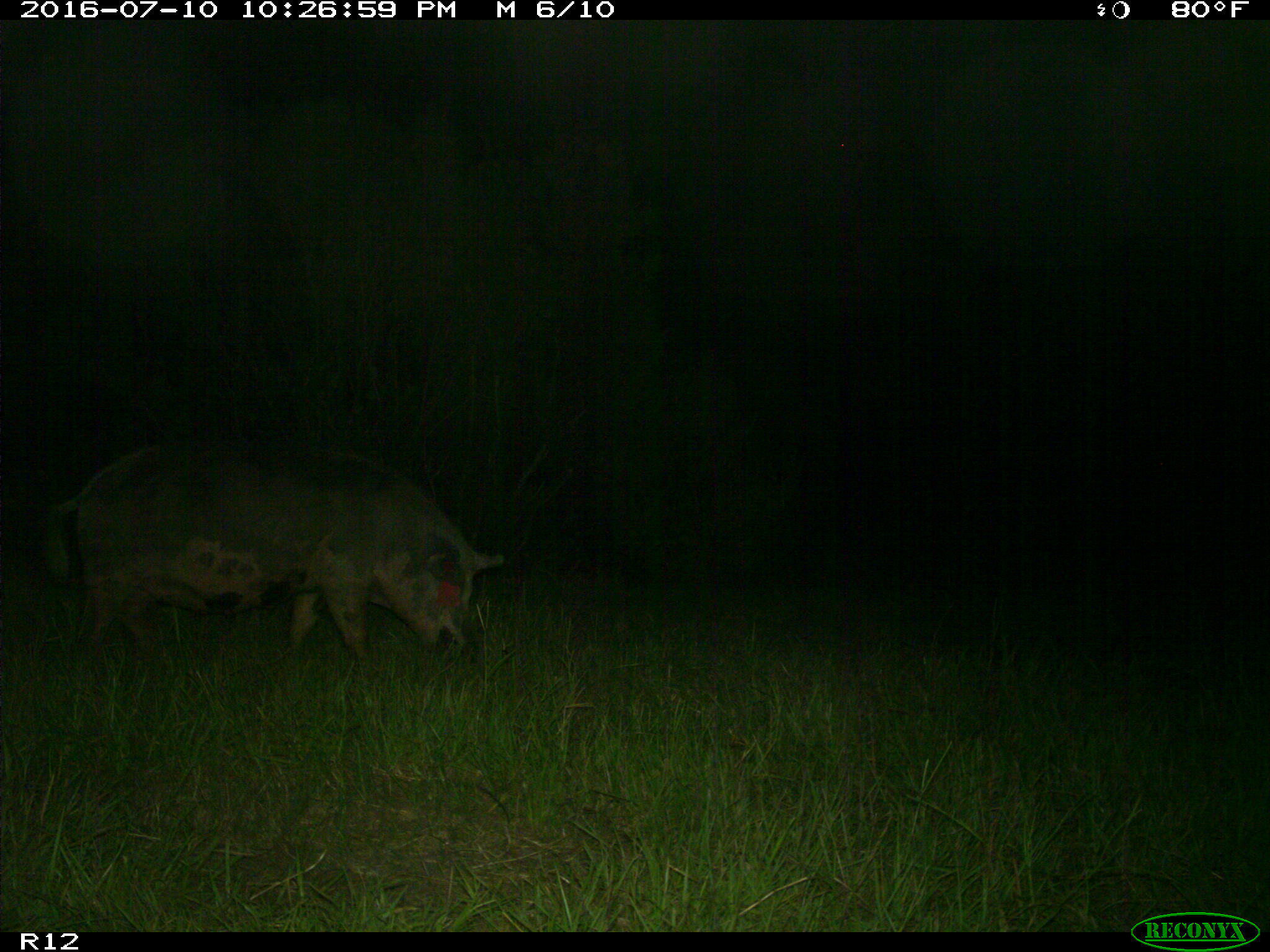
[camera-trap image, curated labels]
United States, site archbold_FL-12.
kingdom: Animalia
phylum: Chordata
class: Mammalia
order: Artiodactyla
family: Suidae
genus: Sus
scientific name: Sus scrofa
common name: wild boar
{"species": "Sus scrofa (wild boar)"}